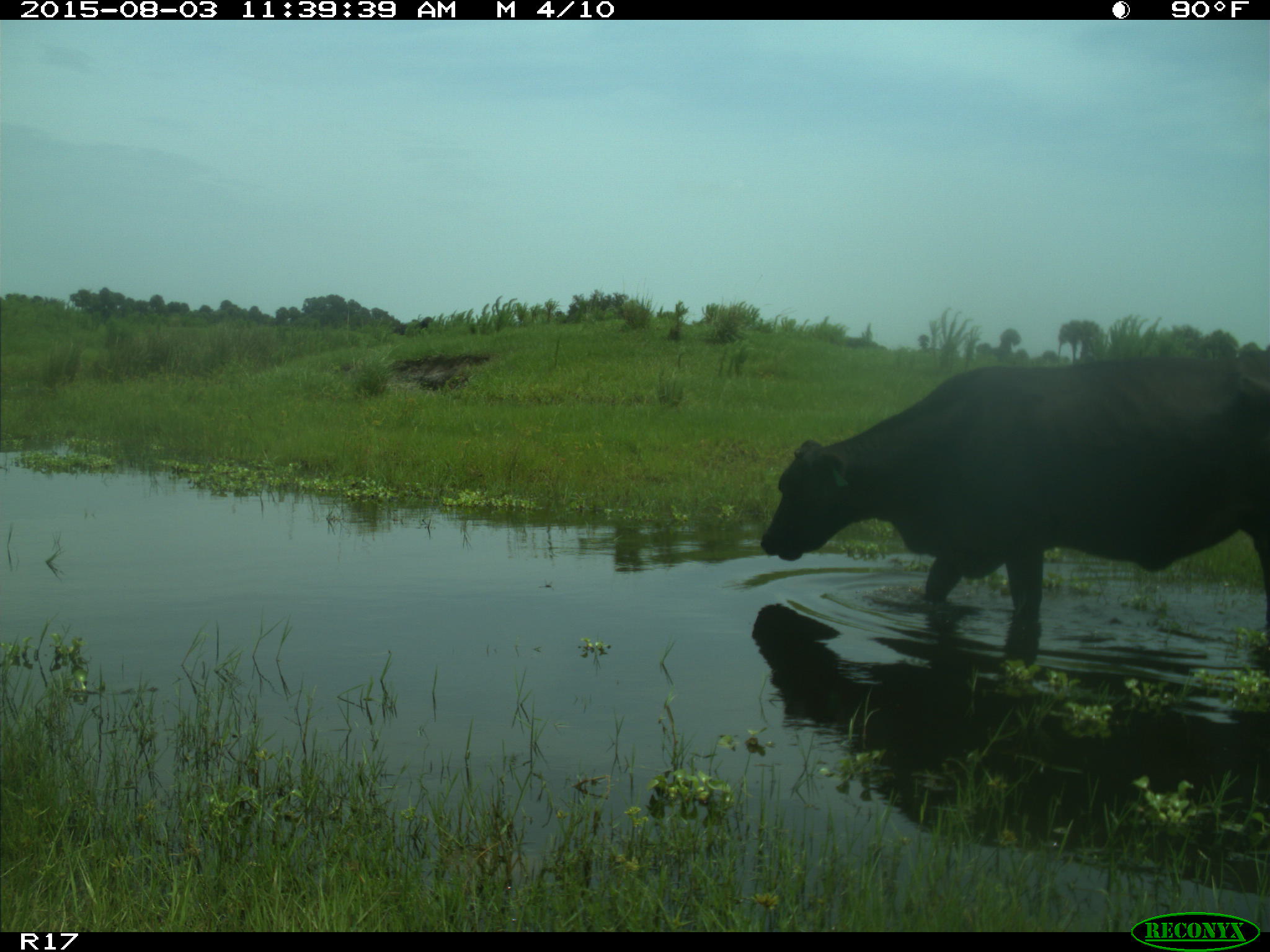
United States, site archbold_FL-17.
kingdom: Animalia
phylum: Chordata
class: Mammalia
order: Artiodactyla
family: Bovidae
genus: Bos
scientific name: Bos taurus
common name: domestic cow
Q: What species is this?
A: Bos taurus (domestic cow).